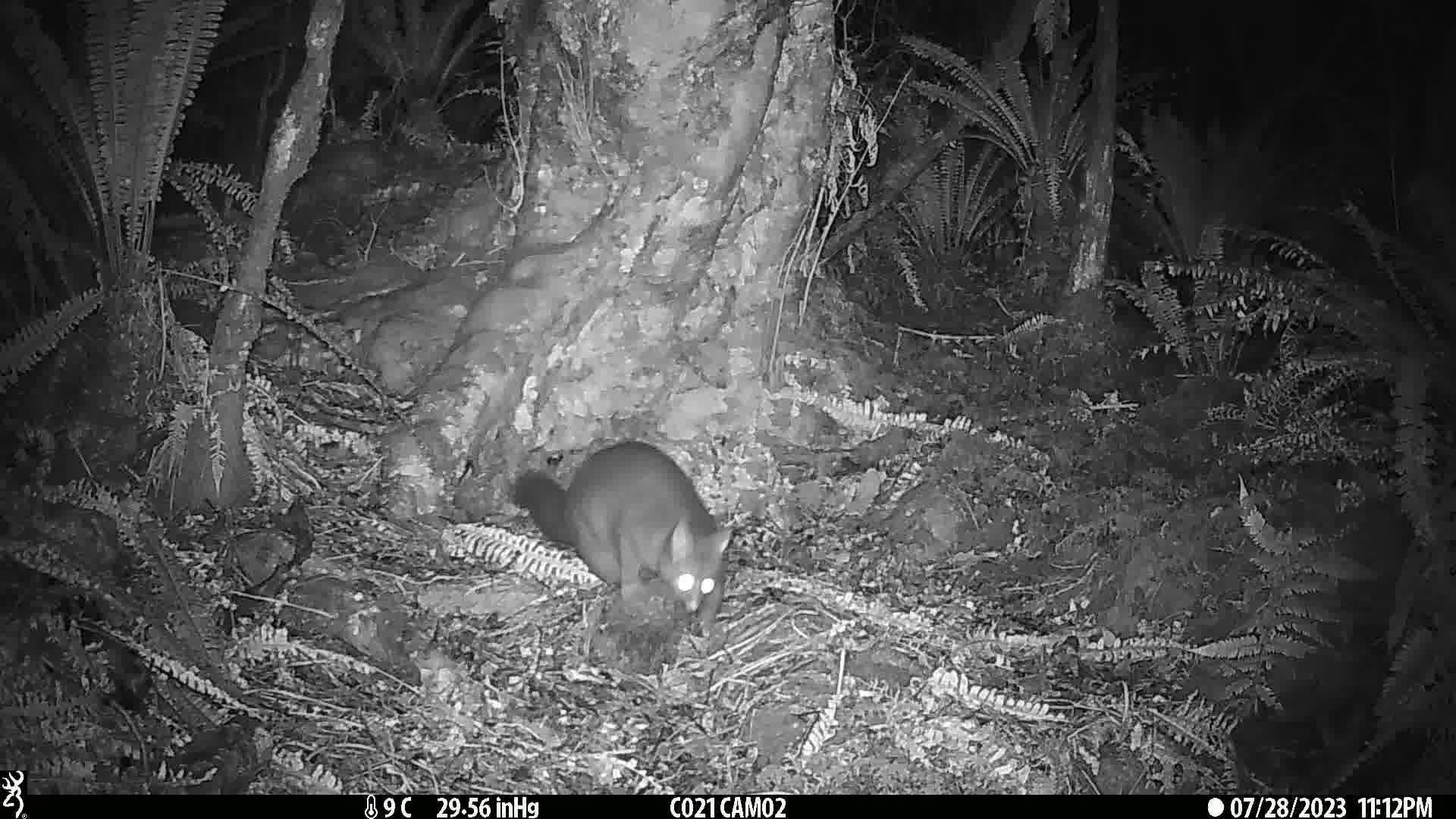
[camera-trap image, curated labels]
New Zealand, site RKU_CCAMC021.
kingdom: Animalia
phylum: Chordata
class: Mammalia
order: Diprotodontia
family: Phalangeridae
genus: Trichosurus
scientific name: Trichosurus vulpecula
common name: common brushtail possum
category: possum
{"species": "possum (common brushtail possum) (Trichosurus vulpecula)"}